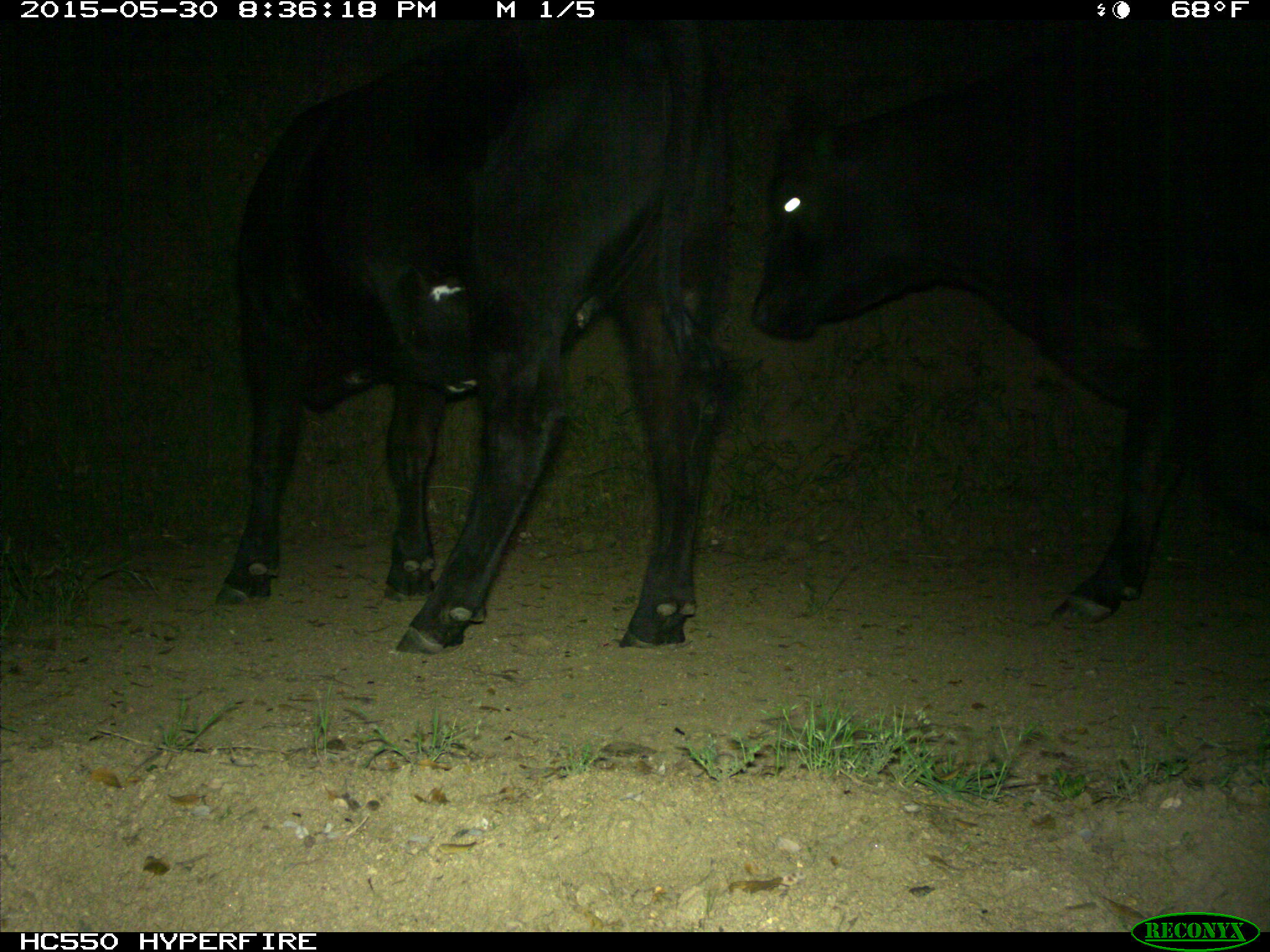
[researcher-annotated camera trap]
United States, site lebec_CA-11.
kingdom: Animalia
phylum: Chordata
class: Mammalia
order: Artiodactyla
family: Bovidae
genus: Bos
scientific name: Bos taurus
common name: domestic cow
Bos taurus (domestic cow).